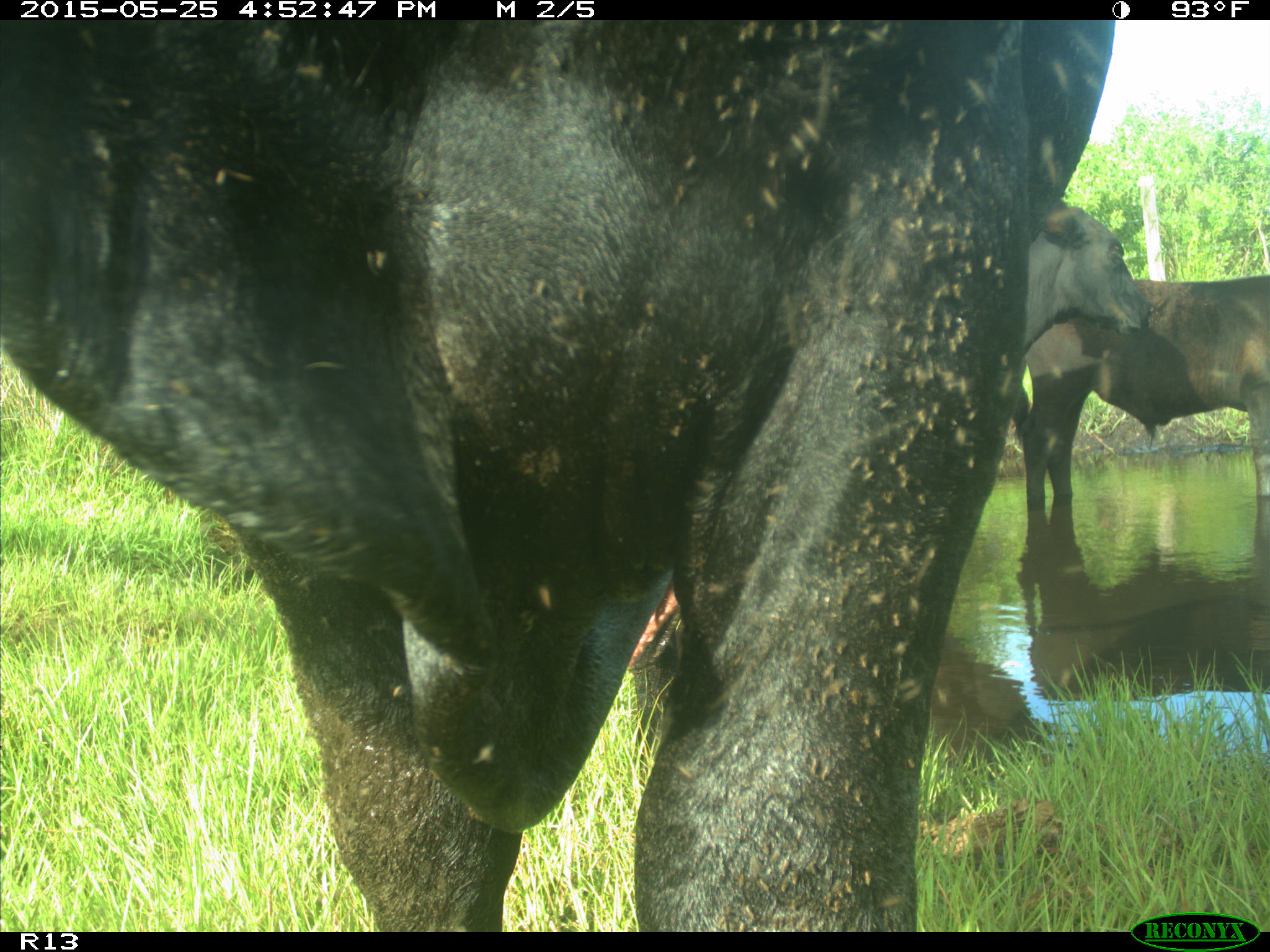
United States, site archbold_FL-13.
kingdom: Animalia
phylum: Chordata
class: Mammalia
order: Artiodactyla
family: Bovidae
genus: Bos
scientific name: Bos taurus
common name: domestic cow